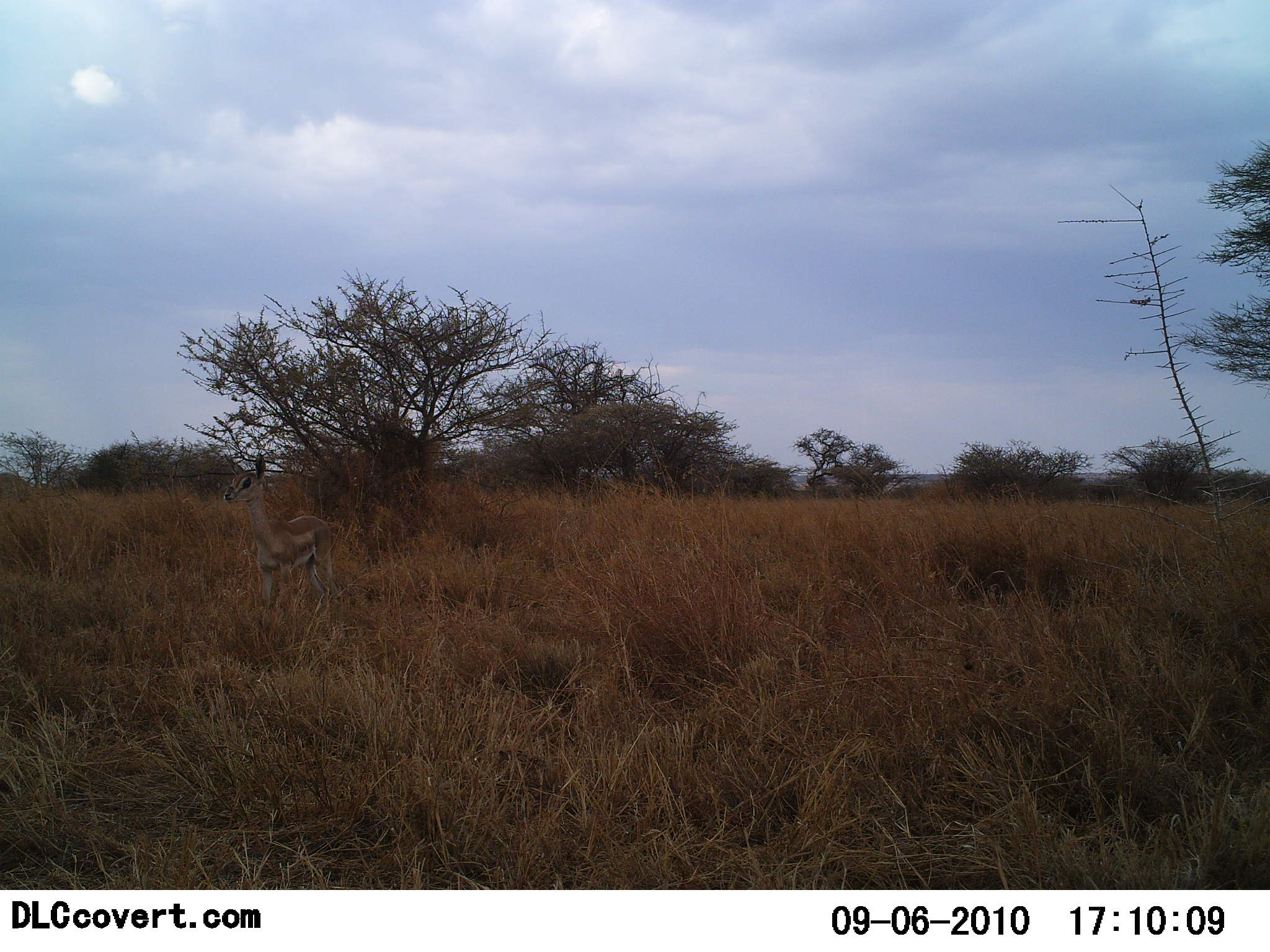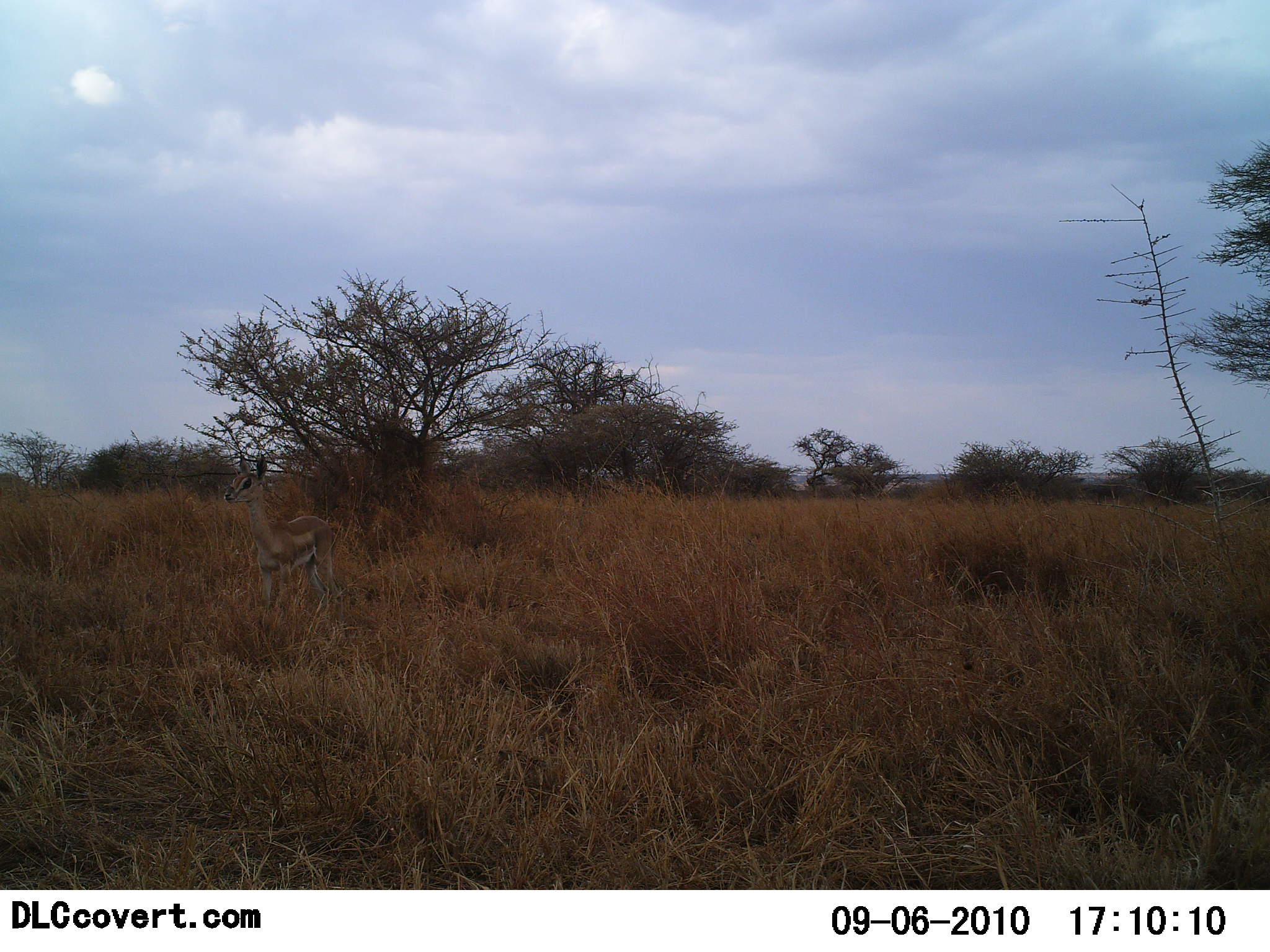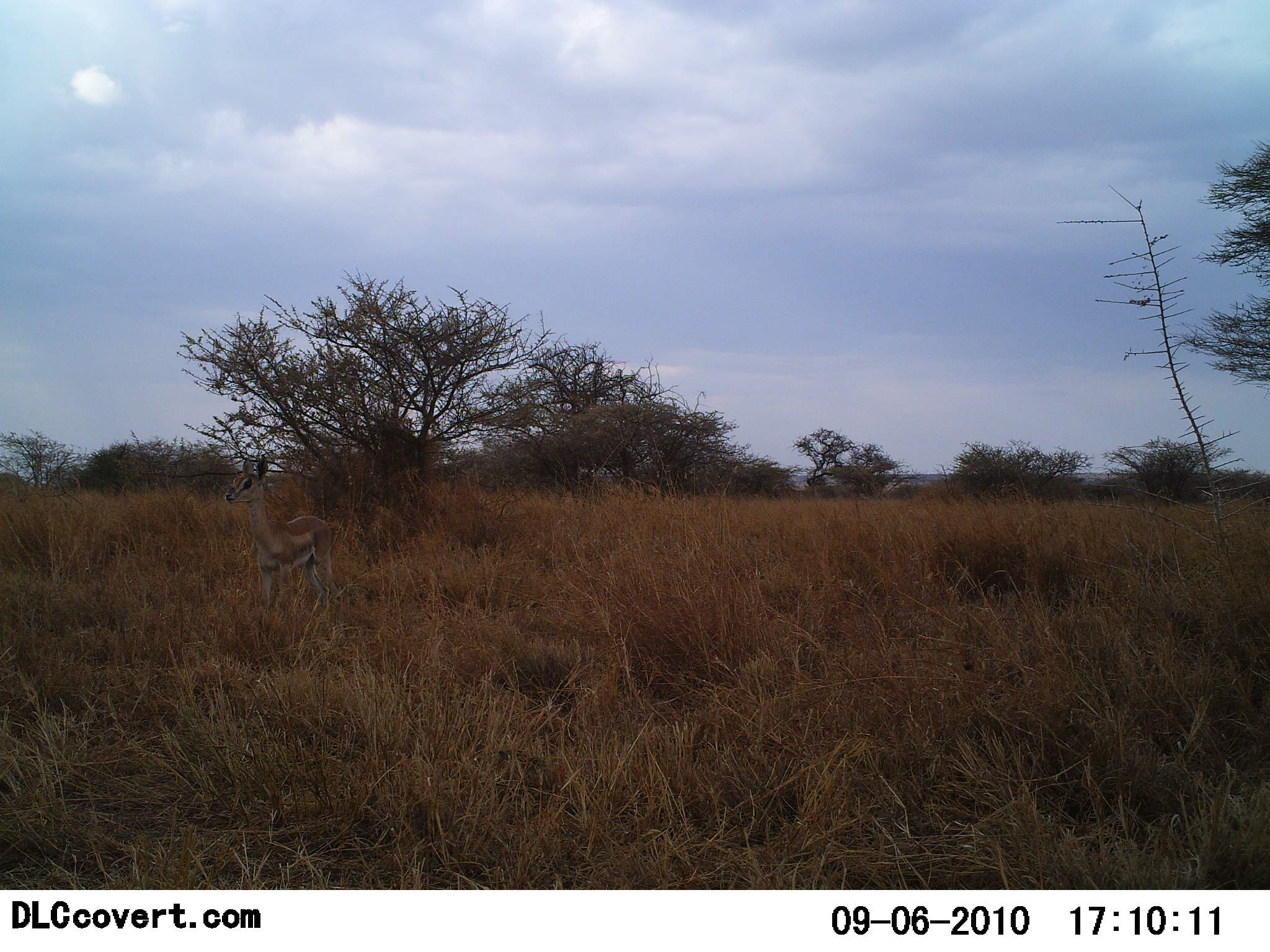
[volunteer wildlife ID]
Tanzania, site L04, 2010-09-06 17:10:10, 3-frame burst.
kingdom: Animalia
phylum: Chordata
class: Mammalia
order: Artiodactyla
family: Bovidae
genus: Madoqua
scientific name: Madoqua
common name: dikdik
Dikdik (Madoqua), count 1. Behavior (volunteer vote fractions): standing 100%, resting 0%, moving 0%, interacting 0%. Young present (vote fraction): 0%. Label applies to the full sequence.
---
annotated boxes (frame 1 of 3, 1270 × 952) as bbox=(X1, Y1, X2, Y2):
animal: bbox=(222, 452, 341, 614)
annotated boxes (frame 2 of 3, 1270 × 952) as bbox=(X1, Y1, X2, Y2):
animal: bbox=(222, 453, 340, 613)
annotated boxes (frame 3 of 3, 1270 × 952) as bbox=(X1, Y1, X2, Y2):
animal: bbox=(224, 458, 342, 613)